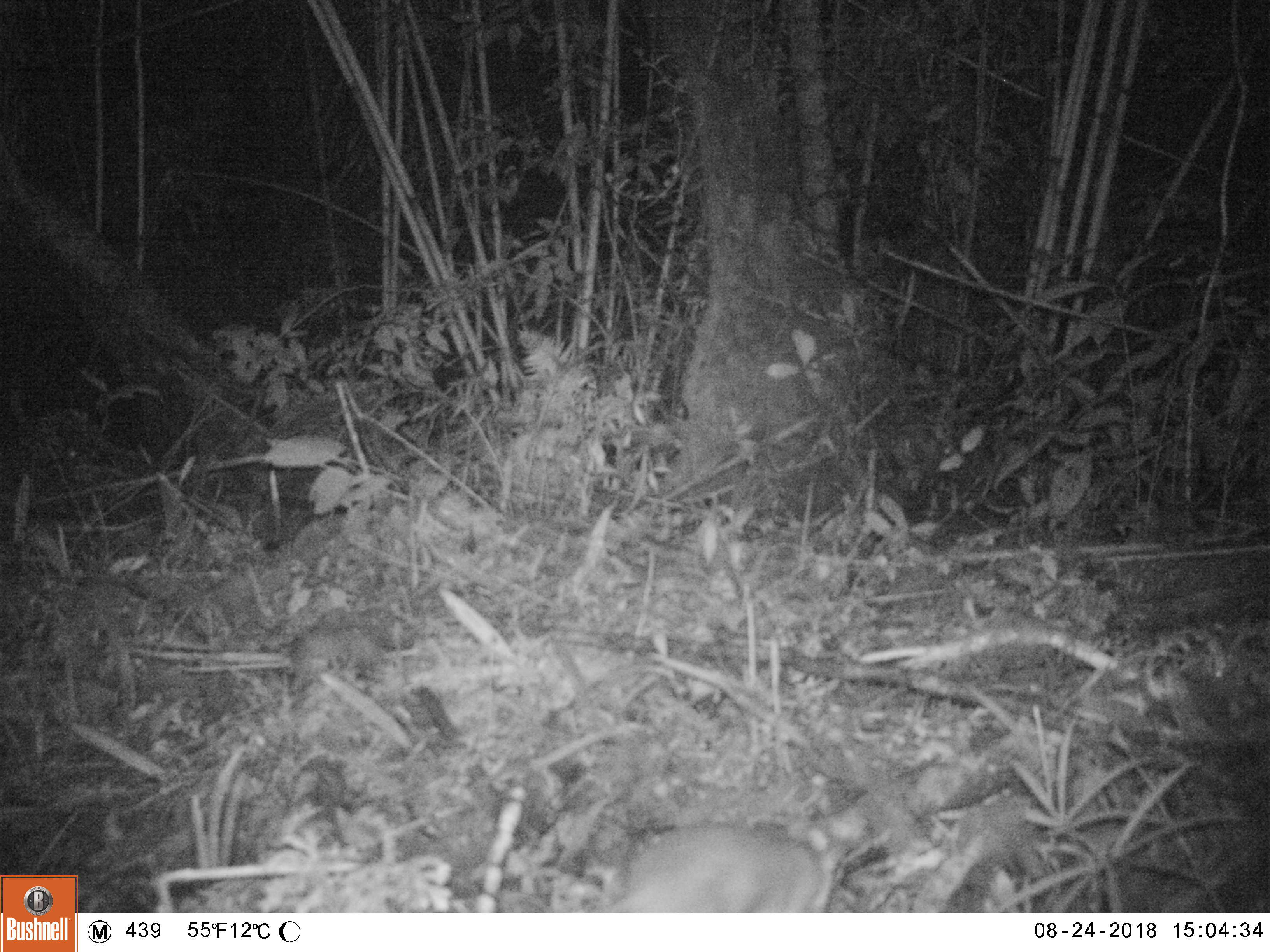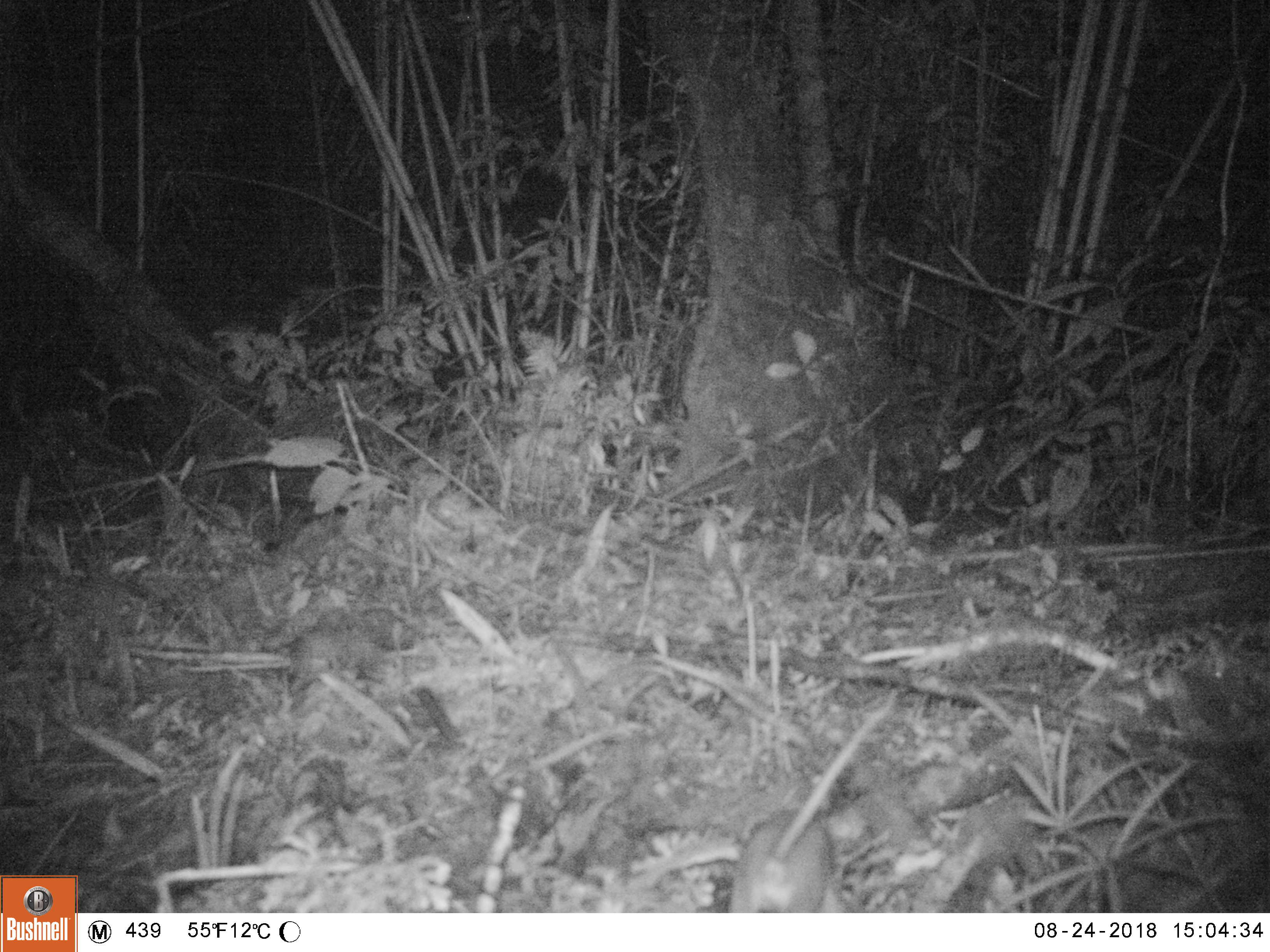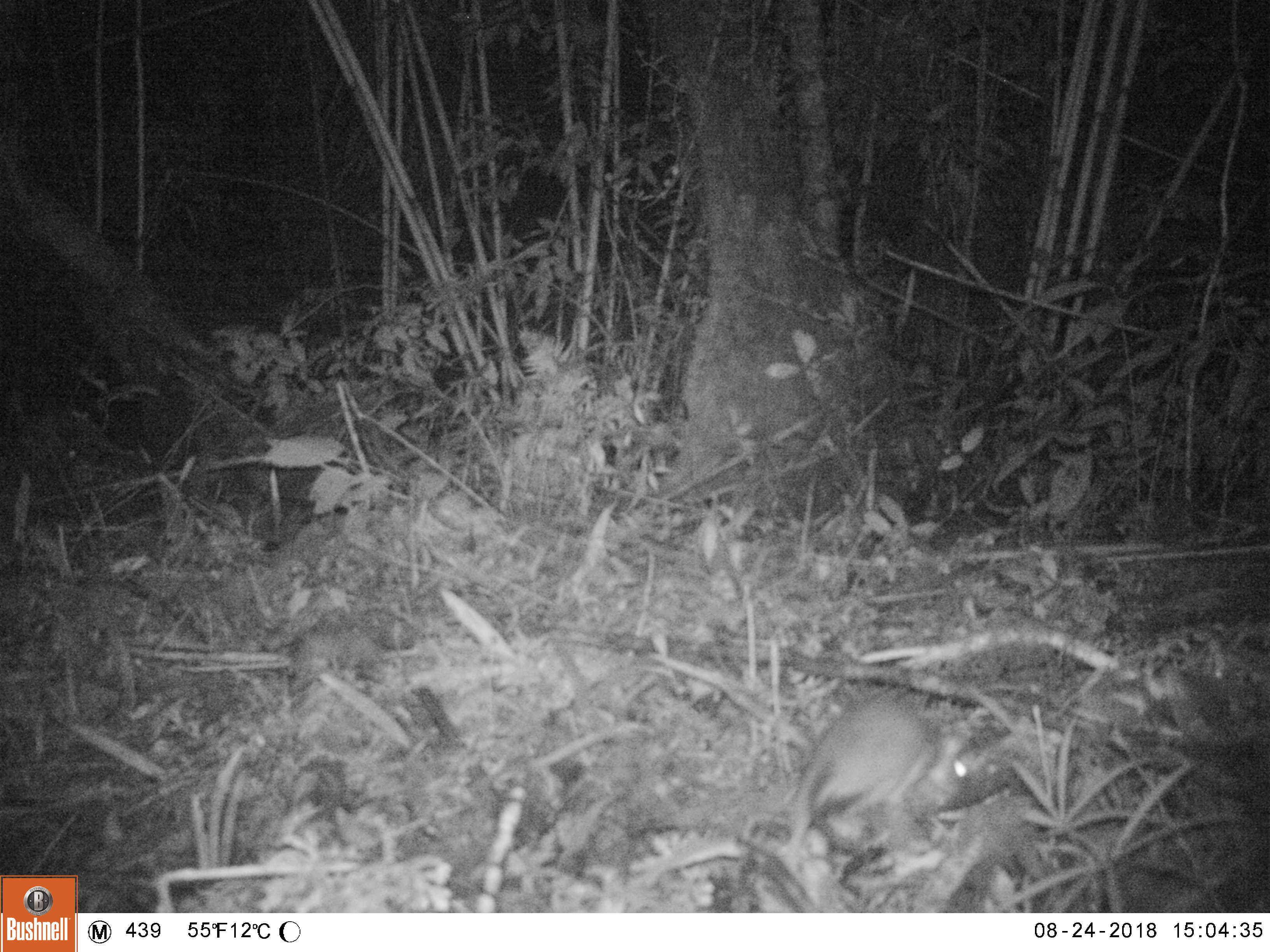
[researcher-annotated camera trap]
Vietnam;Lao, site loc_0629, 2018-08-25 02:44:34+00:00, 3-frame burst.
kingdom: Animalia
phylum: Chordata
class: Mammalia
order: Rodentia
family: Muridae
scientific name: Muridae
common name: old-world mice and rats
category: unidentified murid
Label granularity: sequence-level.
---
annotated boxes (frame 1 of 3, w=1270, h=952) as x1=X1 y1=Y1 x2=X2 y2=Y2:
unidentified murid: x1=598 y1=810 x2=867 y2=912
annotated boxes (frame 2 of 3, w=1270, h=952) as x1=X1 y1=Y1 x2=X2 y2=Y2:
unidentified murid: x1=723 y1=686 x2=899 y2=912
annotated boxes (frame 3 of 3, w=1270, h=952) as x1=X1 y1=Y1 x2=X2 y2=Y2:
unidentified murid: x1=779 y1=684 x2=981 y2=854